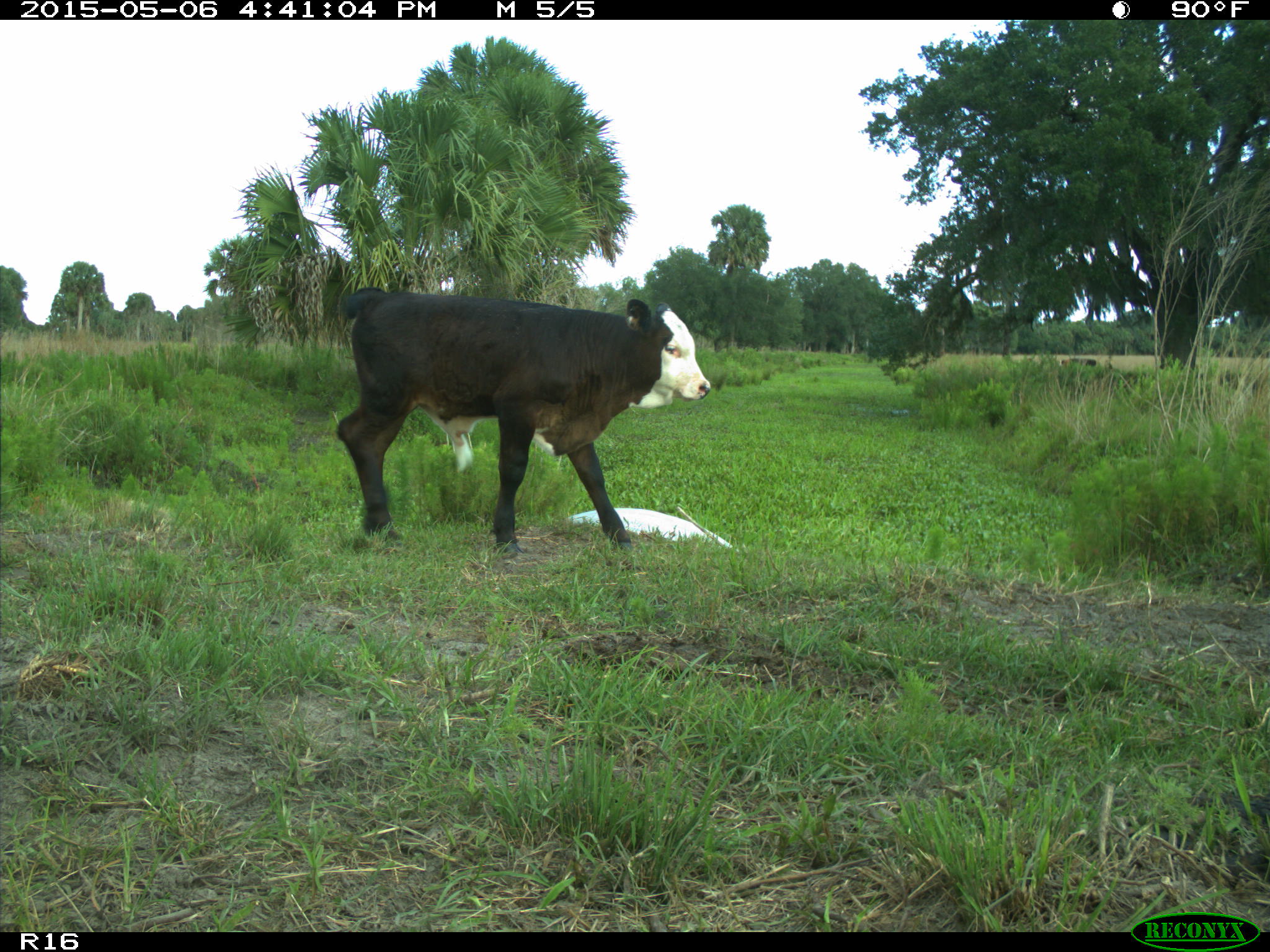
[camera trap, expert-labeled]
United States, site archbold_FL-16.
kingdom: Animalia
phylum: Chordata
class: Mammalia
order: Artiodactyla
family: Bovidae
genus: Bos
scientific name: Bos taurus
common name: domestic cow